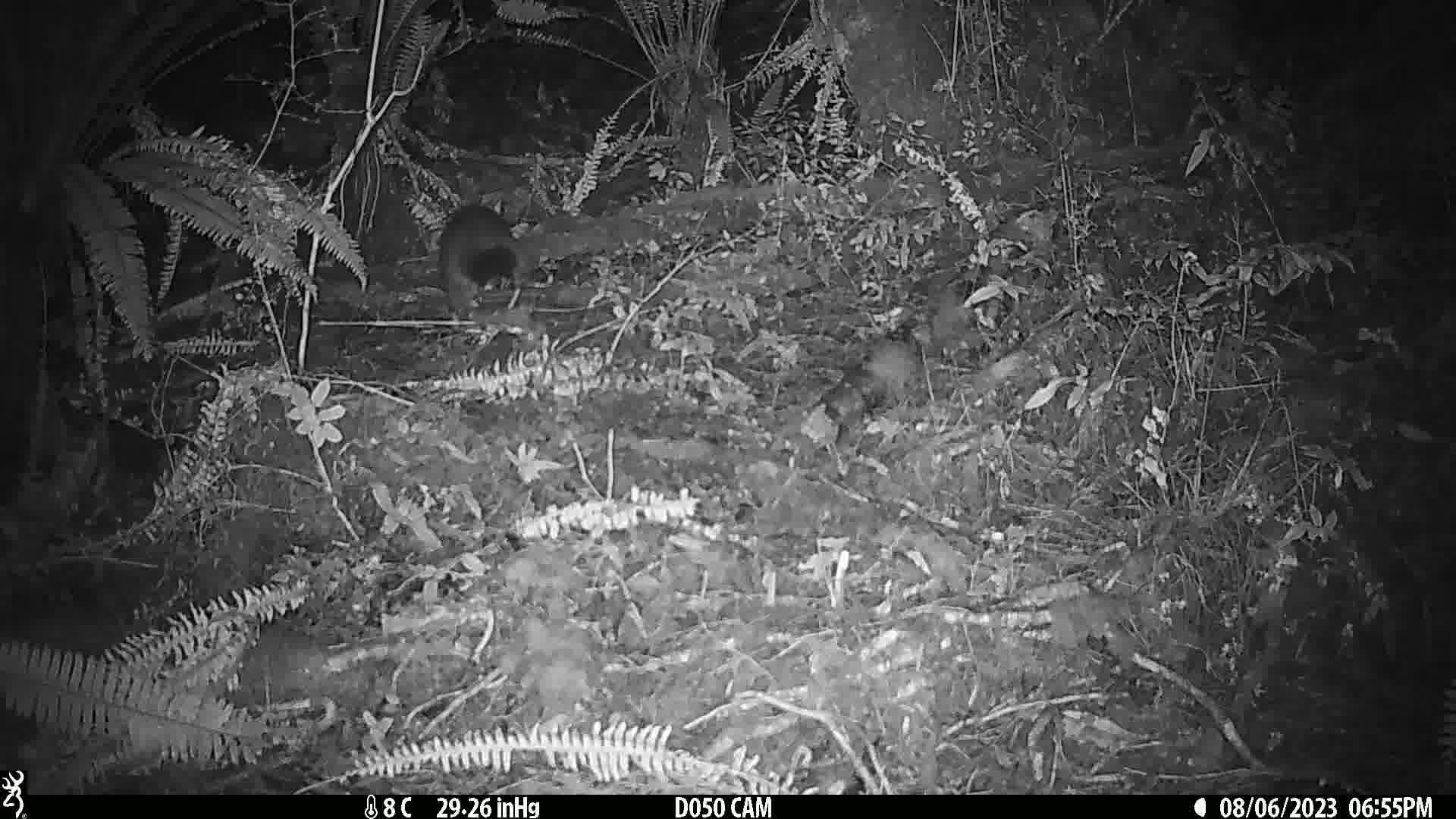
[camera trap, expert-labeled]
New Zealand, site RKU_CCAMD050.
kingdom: Animalia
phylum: Chordata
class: Mammalia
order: Diprotodontia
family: Phalangeridae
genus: Trichosurus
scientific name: Trichosurus vulpecula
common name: common brushtail possum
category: possum